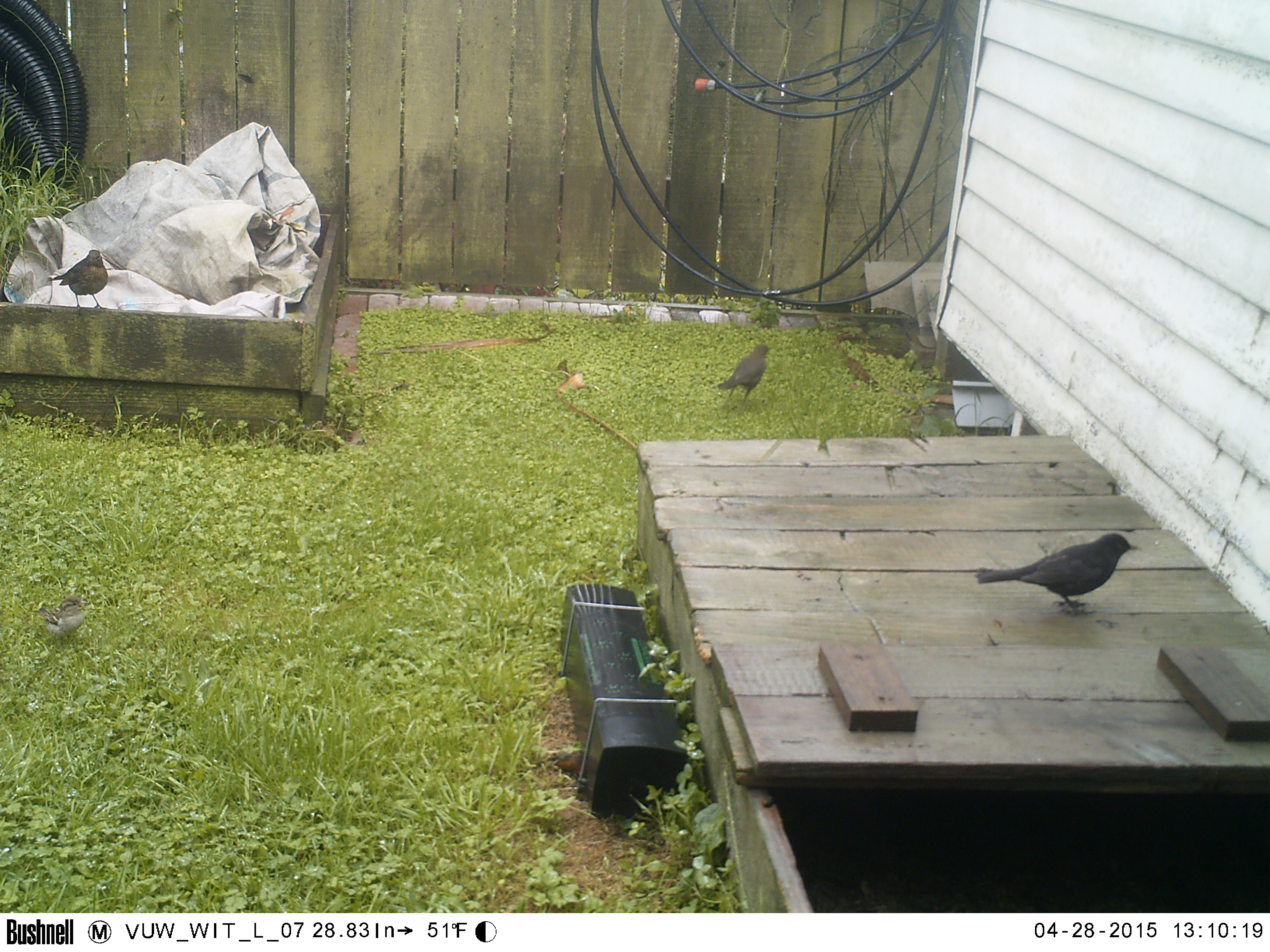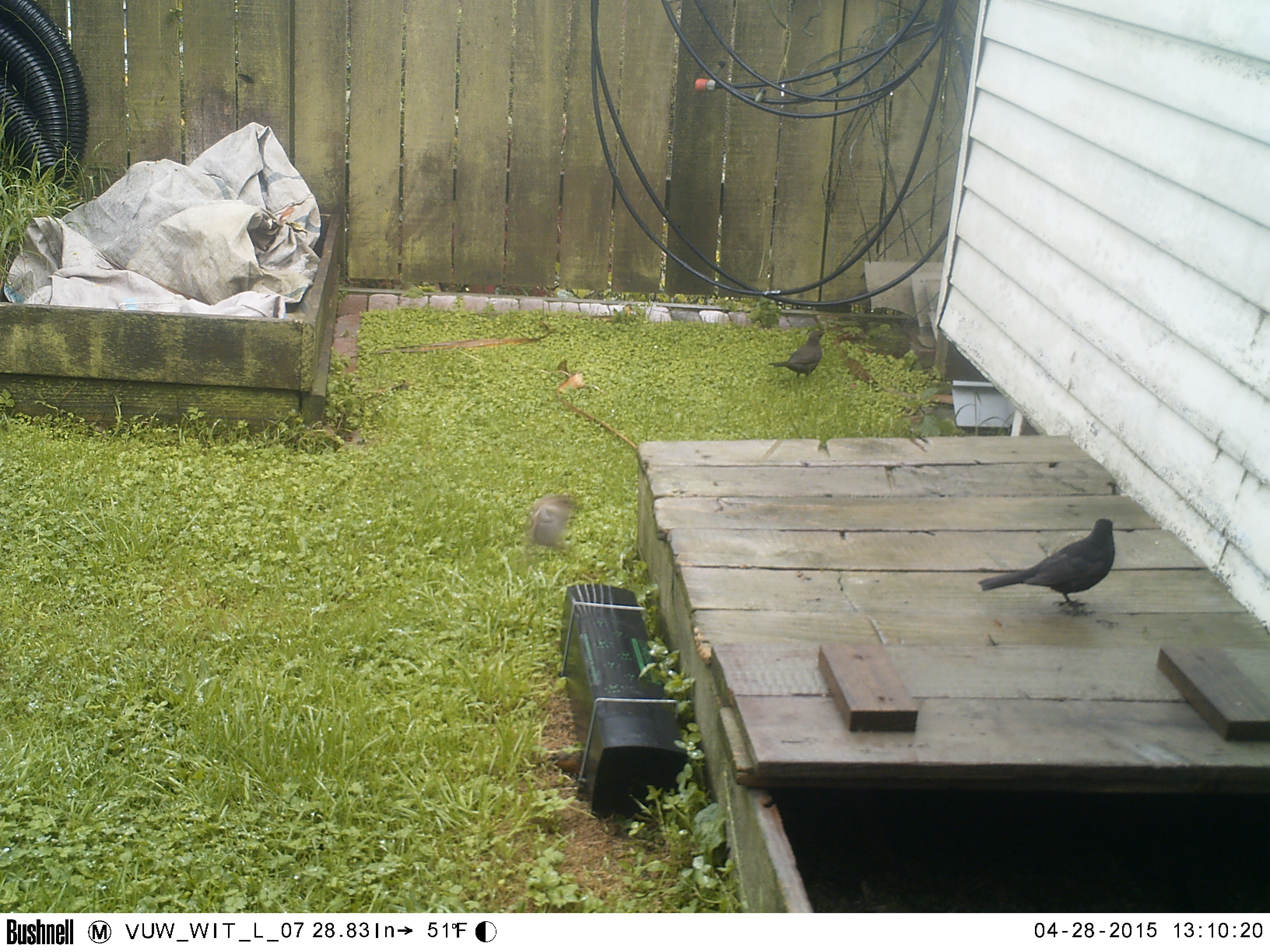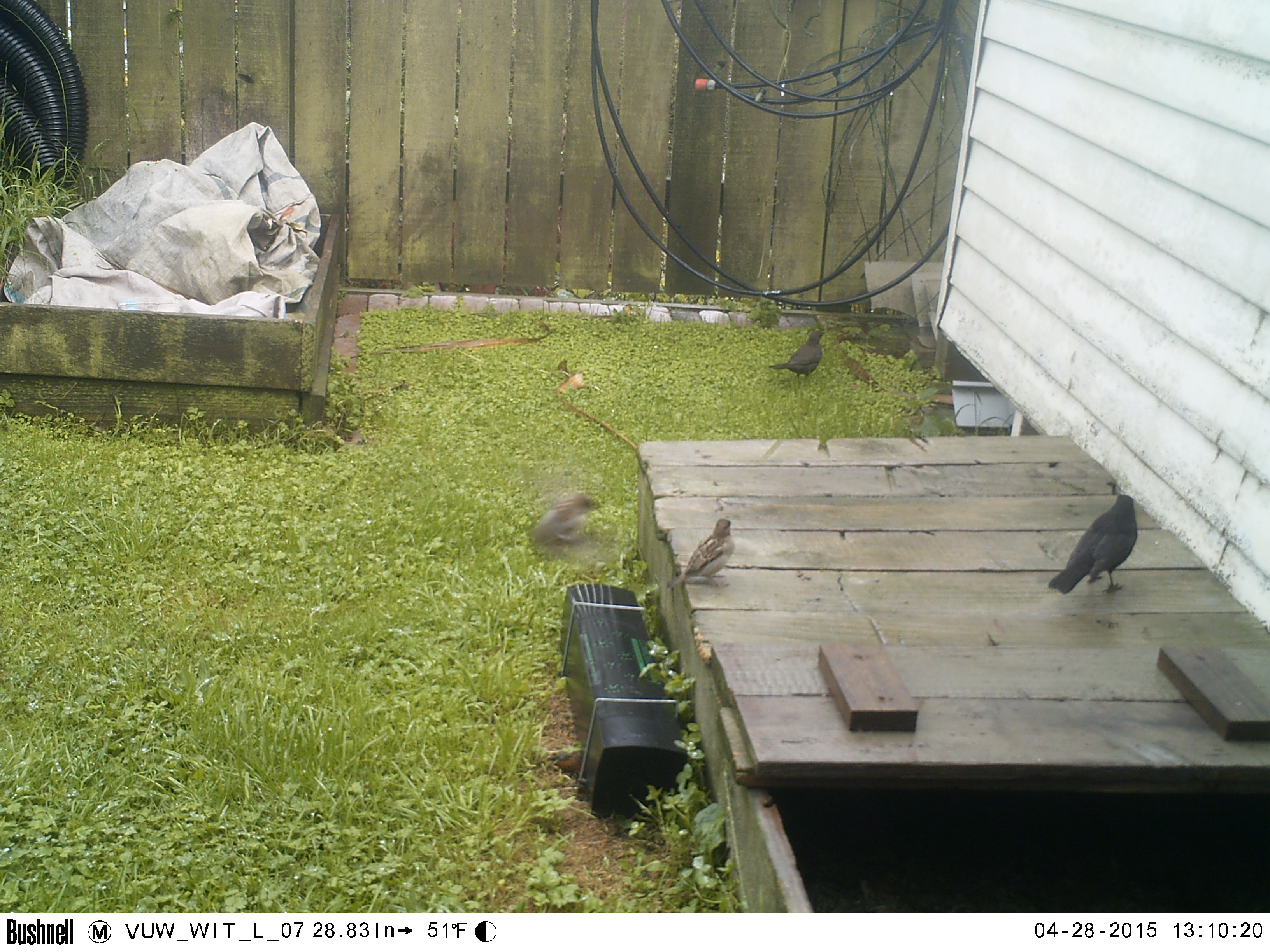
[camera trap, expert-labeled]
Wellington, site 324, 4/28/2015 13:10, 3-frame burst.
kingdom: Animalia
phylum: Chordata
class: Aves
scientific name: Aves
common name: bird